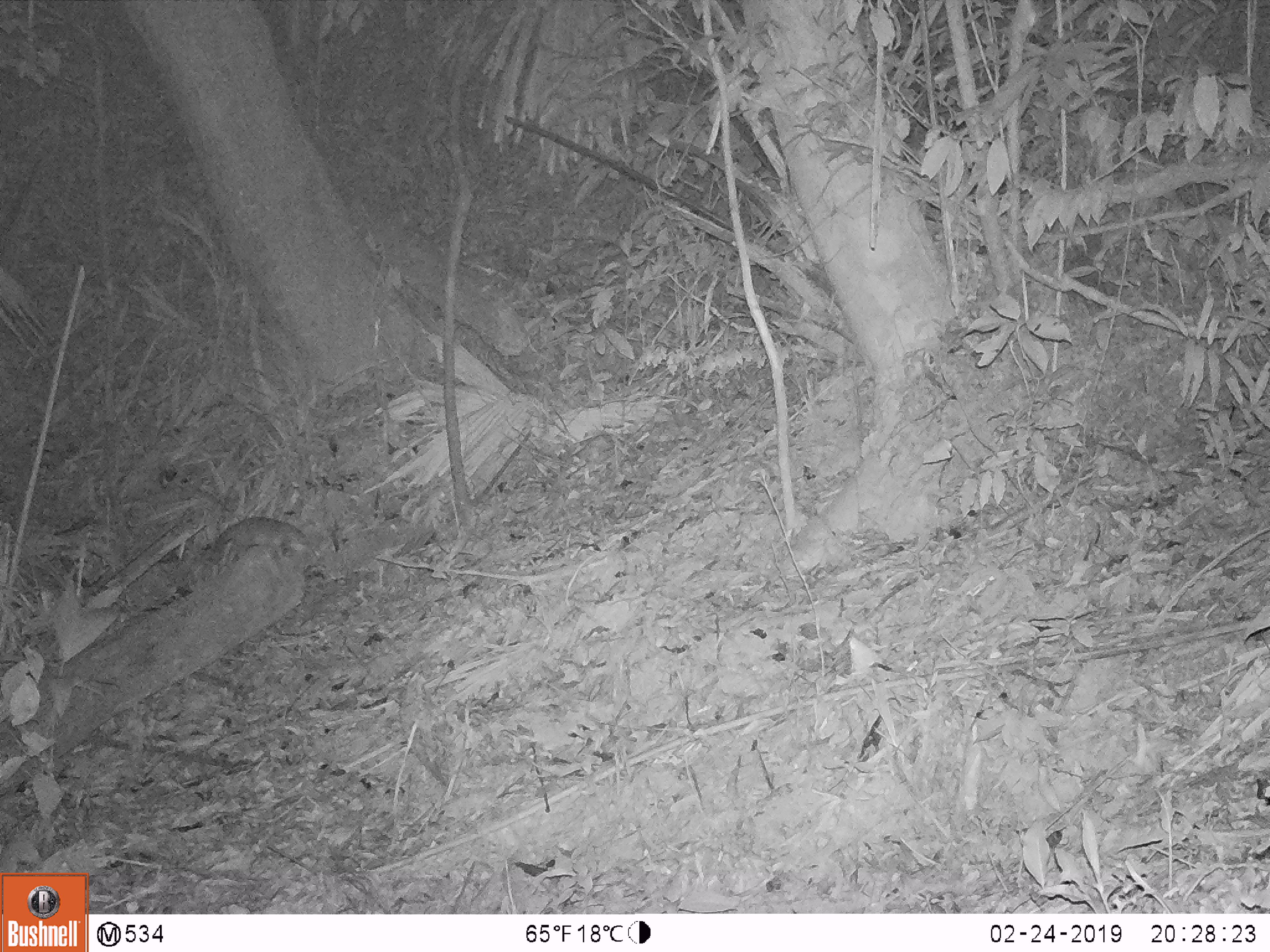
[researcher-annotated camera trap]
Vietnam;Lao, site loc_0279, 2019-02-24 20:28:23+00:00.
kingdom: Animalia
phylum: Chordata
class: Mammalia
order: Carnivora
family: Mustelidae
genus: Melogale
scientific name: Melogale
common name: ferret badger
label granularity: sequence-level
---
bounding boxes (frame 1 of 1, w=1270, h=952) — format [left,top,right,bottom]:
ferret badger: [207,514,319,568]